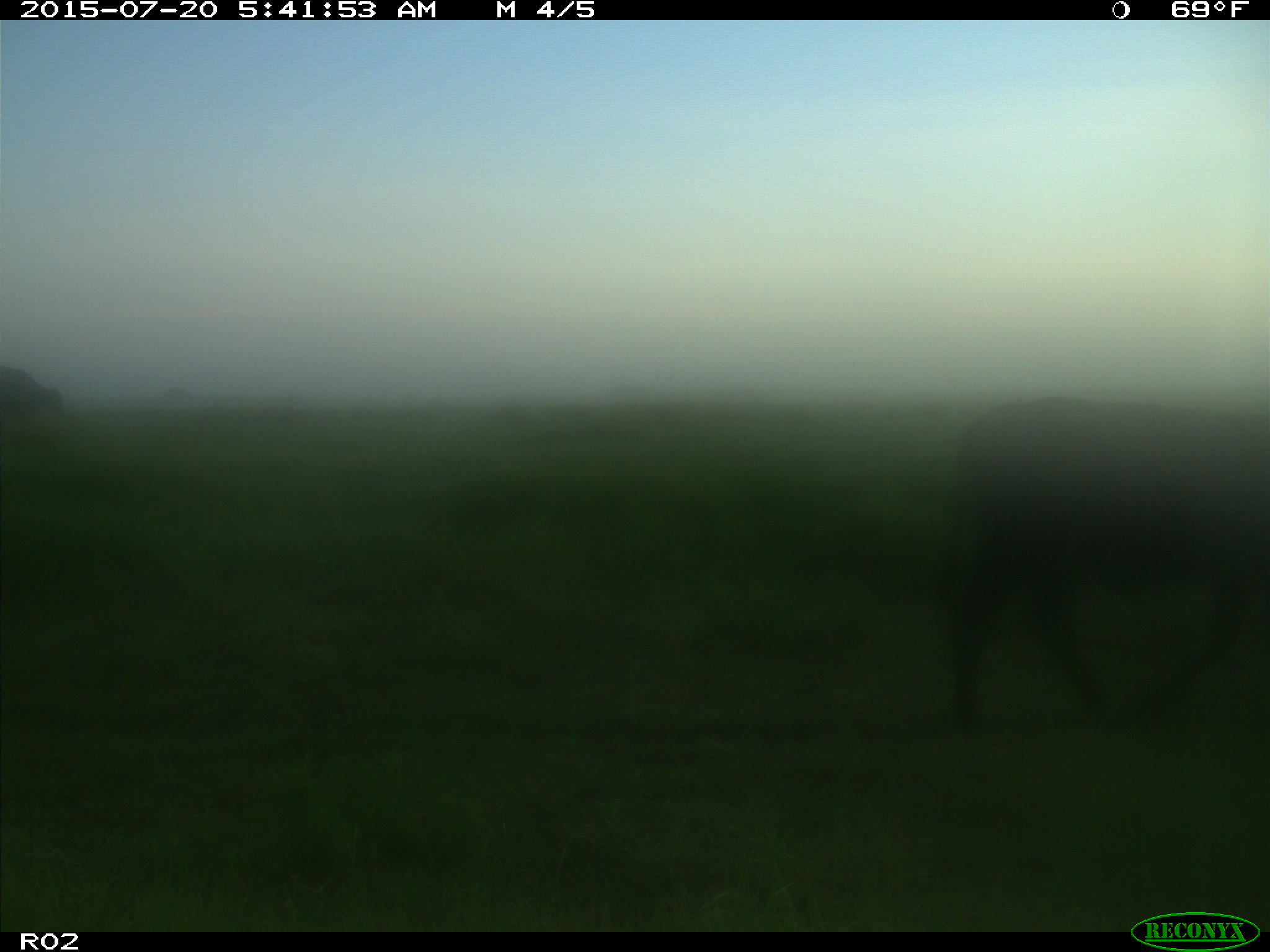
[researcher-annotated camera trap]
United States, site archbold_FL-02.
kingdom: Animalia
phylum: Chordata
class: Mammalia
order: Artiodactyla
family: Bovidae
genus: Bos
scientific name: Bos taurus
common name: domestic cow